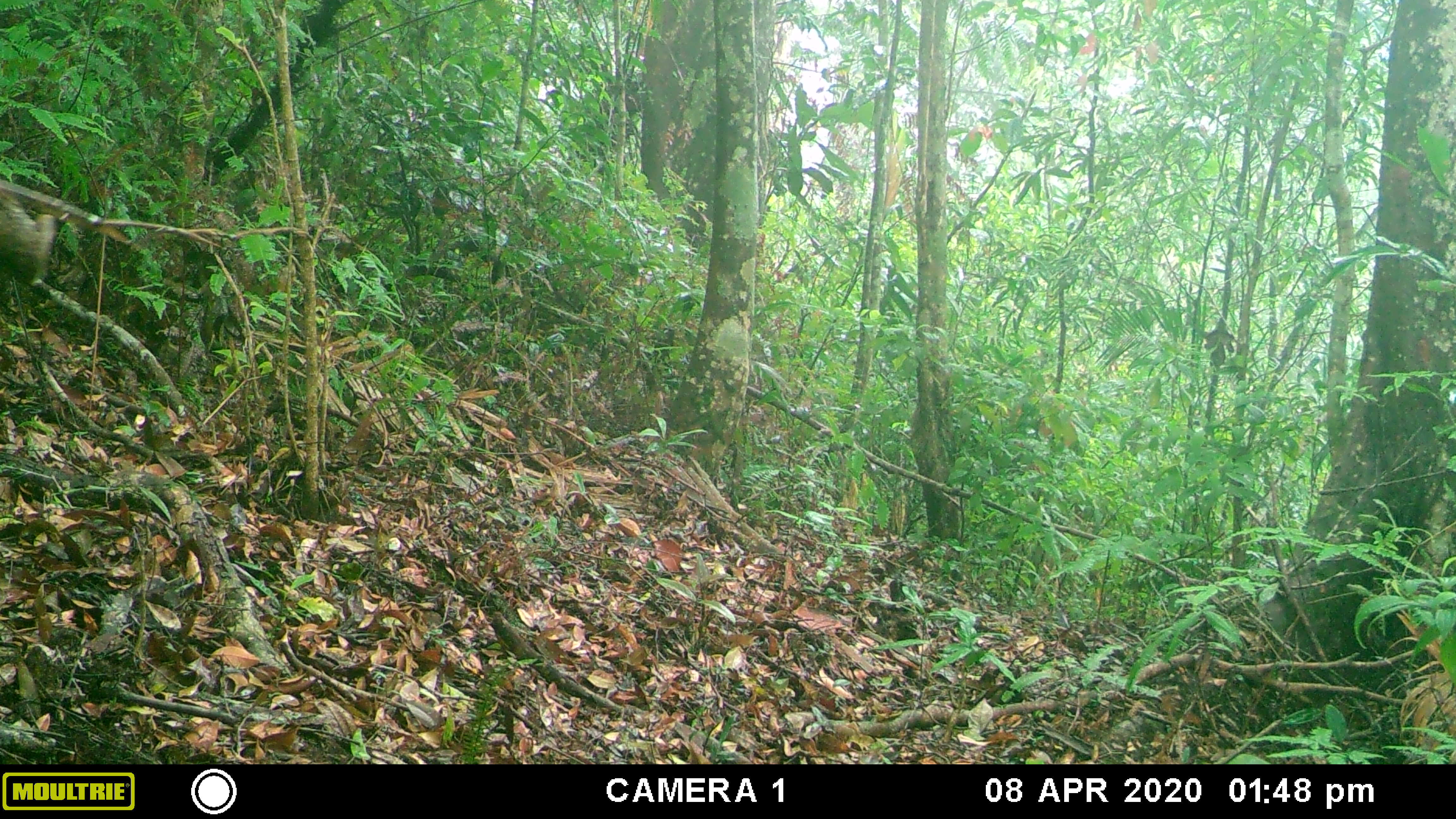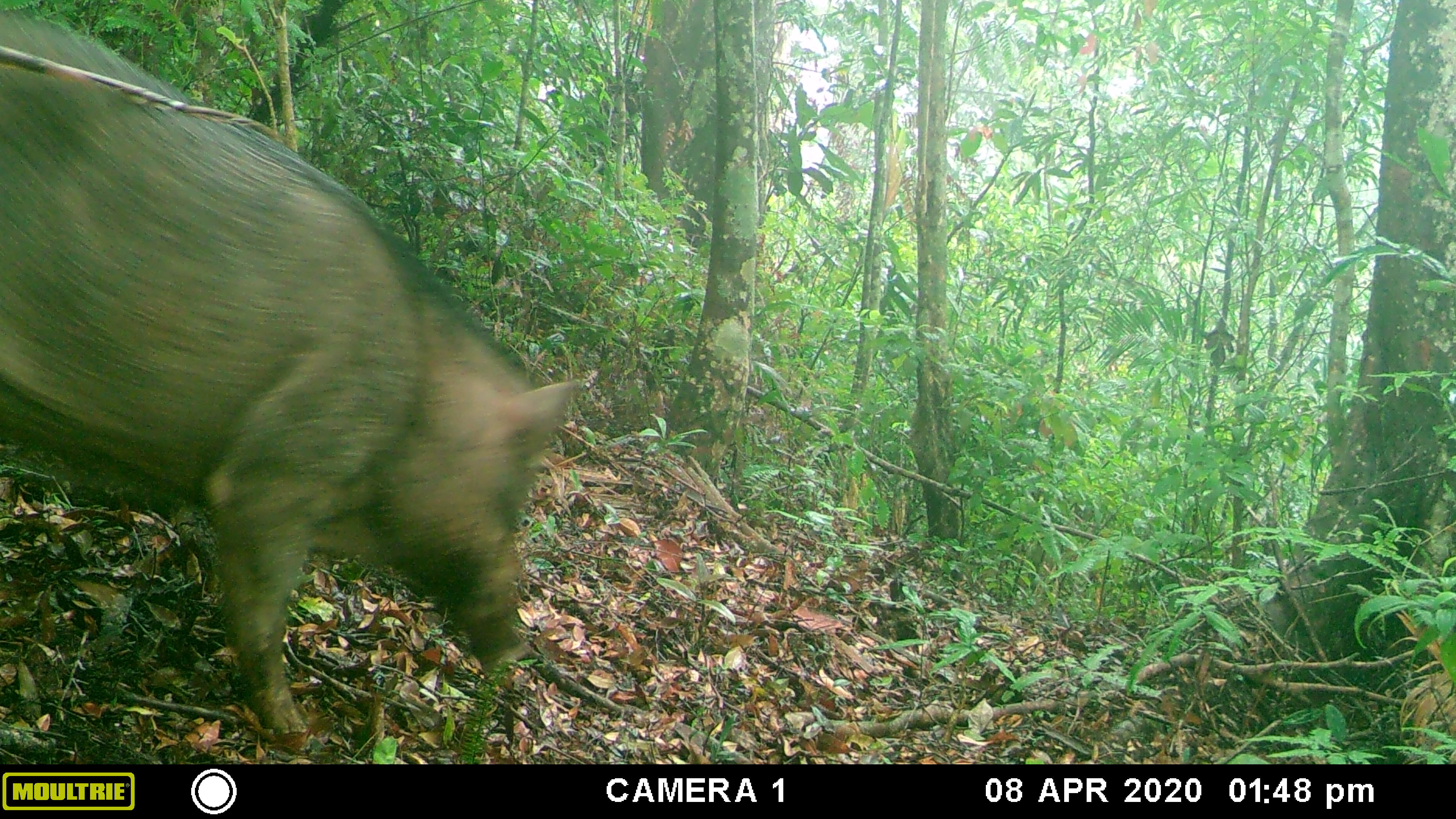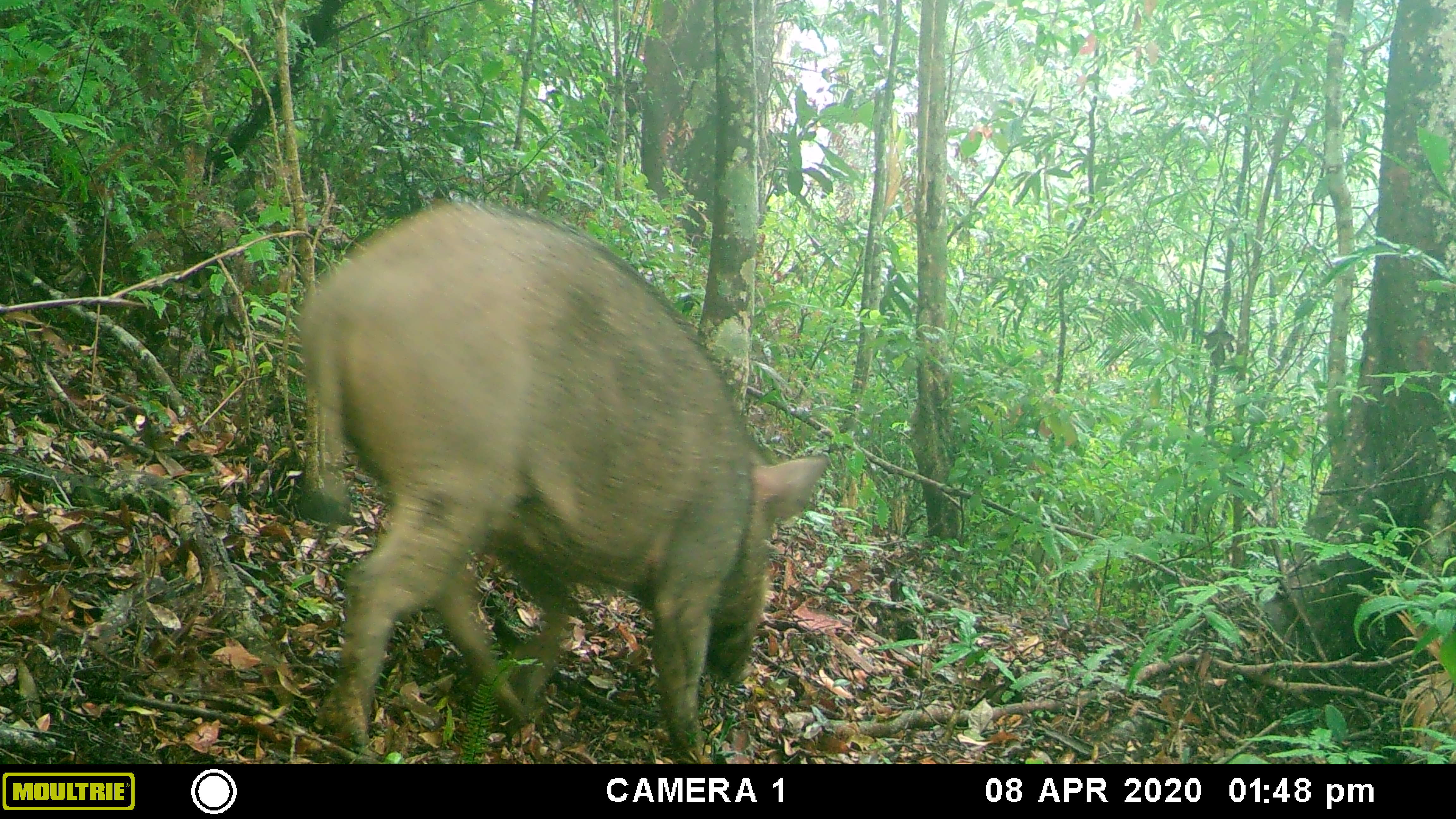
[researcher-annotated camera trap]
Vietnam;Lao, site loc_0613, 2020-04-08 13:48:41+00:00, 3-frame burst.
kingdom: Animalia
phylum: Chordata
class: Mammalia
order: Artiodactyla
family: Suidae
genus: Sus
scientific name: Sus scrofa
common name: eurasian wild pig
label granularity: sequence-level